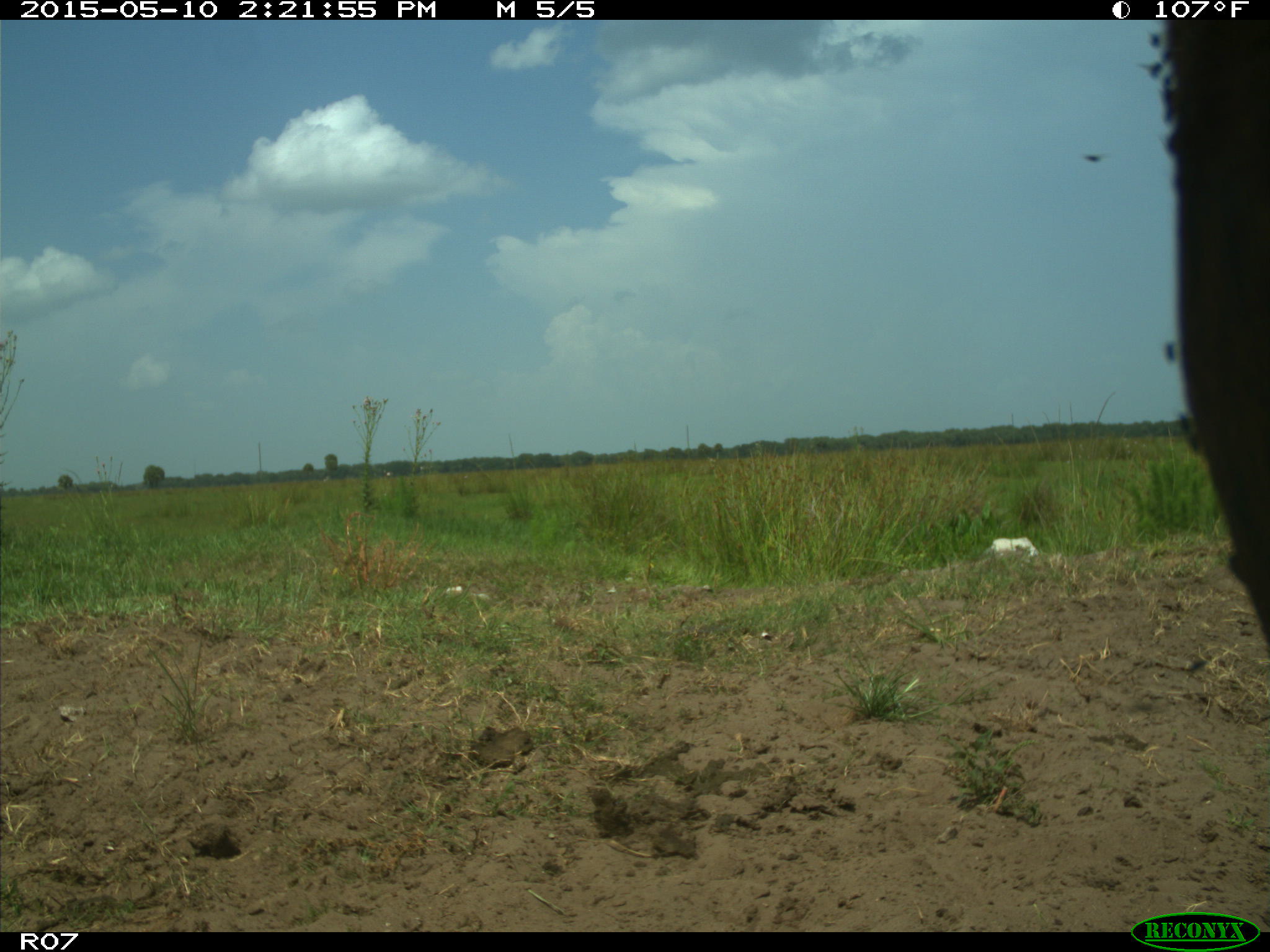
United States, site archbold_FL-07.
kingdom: Animalia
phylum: Chordata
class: Mammalia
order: Artiodactyla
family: Bovidae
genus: Bos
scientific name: Bos taurus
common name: domestic cow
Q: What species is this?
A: Bos taurus (domestic cow).